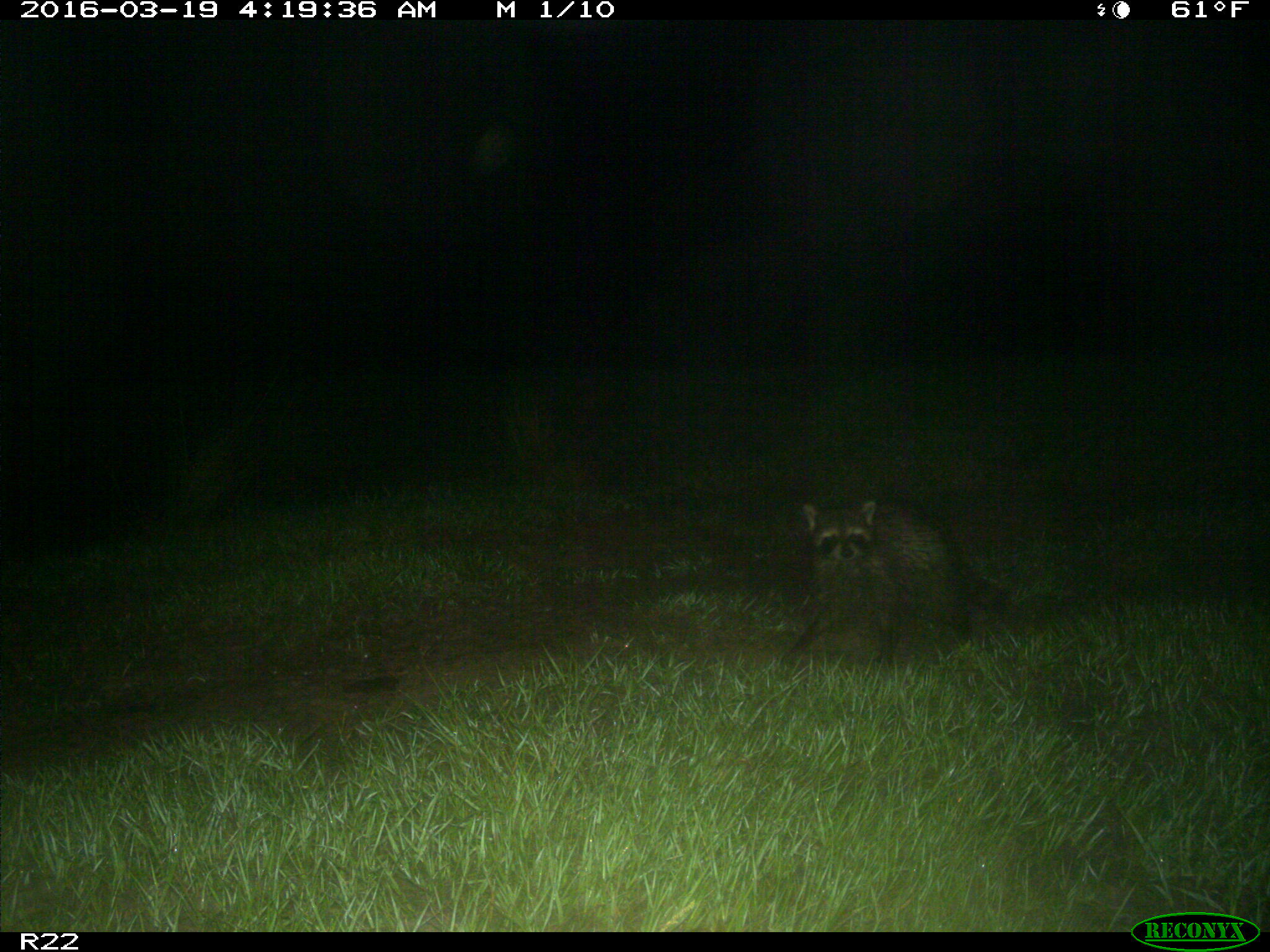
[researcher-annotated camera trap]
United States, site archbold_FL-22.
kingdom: Animalia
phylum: Chordata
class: Mammalia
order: Carnivora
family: Procyonidae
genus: Procyon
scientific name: Procyon lotor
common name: common raccoon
Procyon lotor (common raccoon).